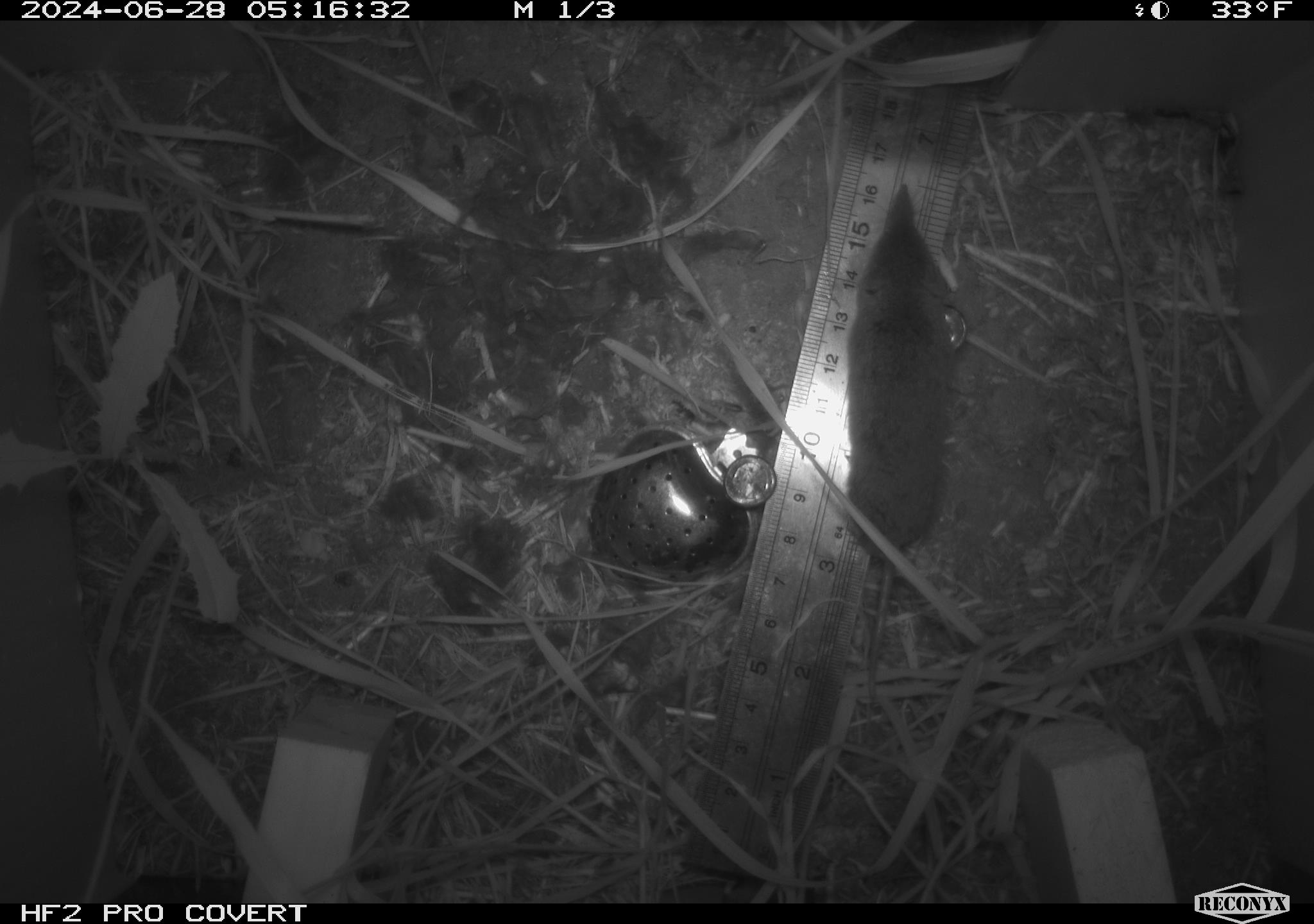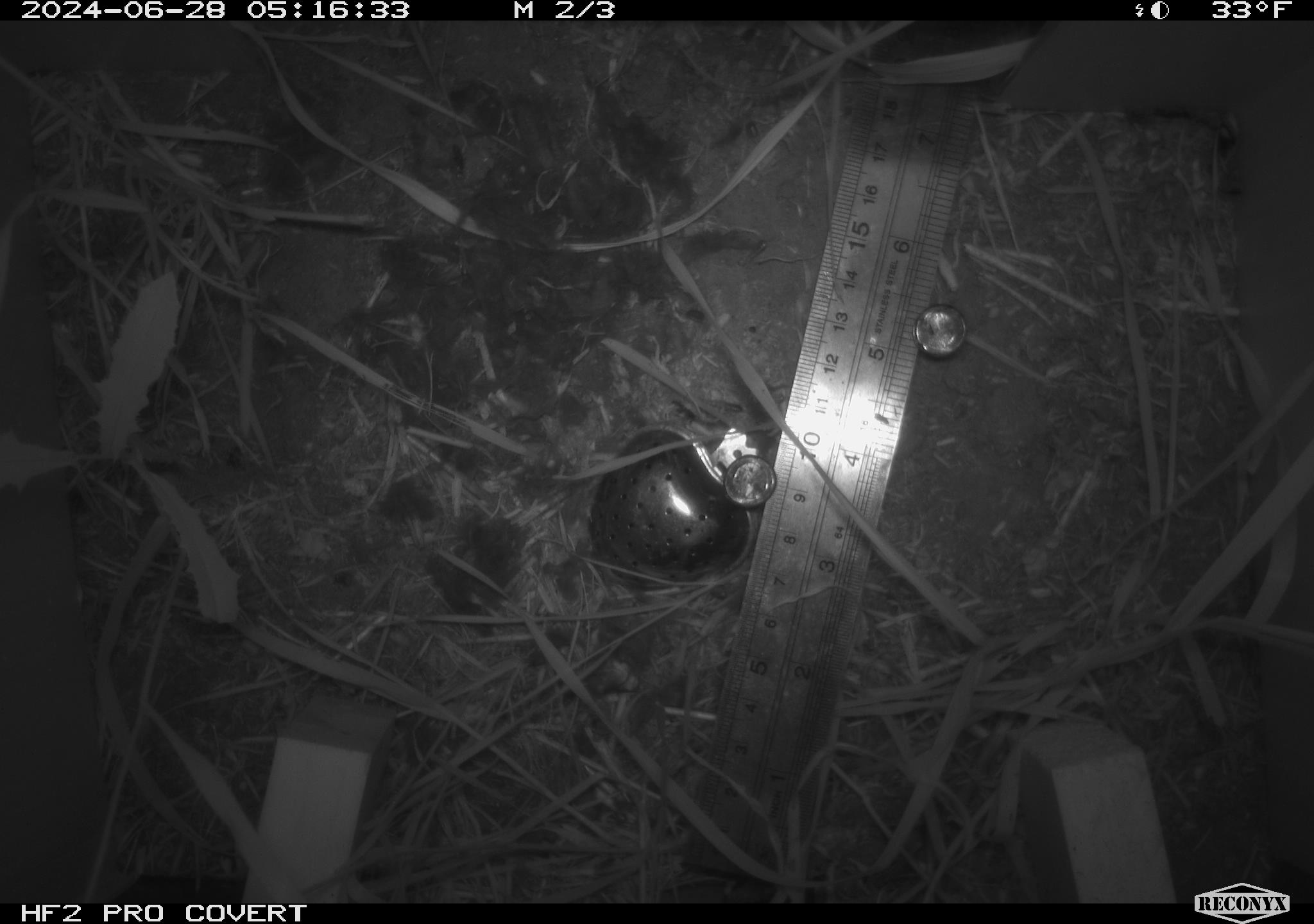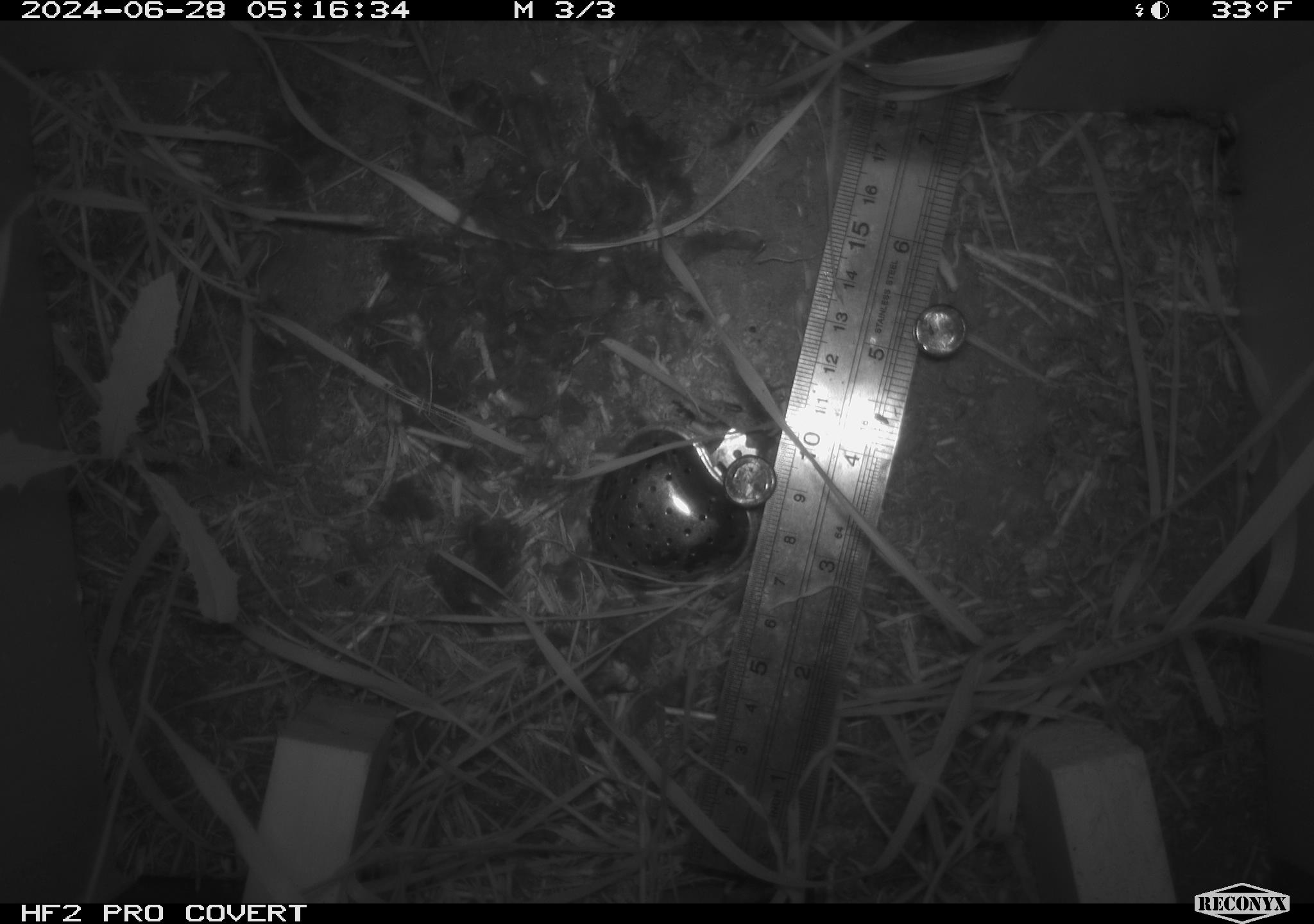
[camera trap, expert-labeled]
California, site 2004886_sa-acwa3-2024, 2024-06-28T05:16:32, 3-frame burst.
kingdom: Animalia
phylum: Chordata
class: Mammalia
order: Eulipotyphla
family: Soricidae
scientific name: Soricidae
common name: shrews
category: soricidae family